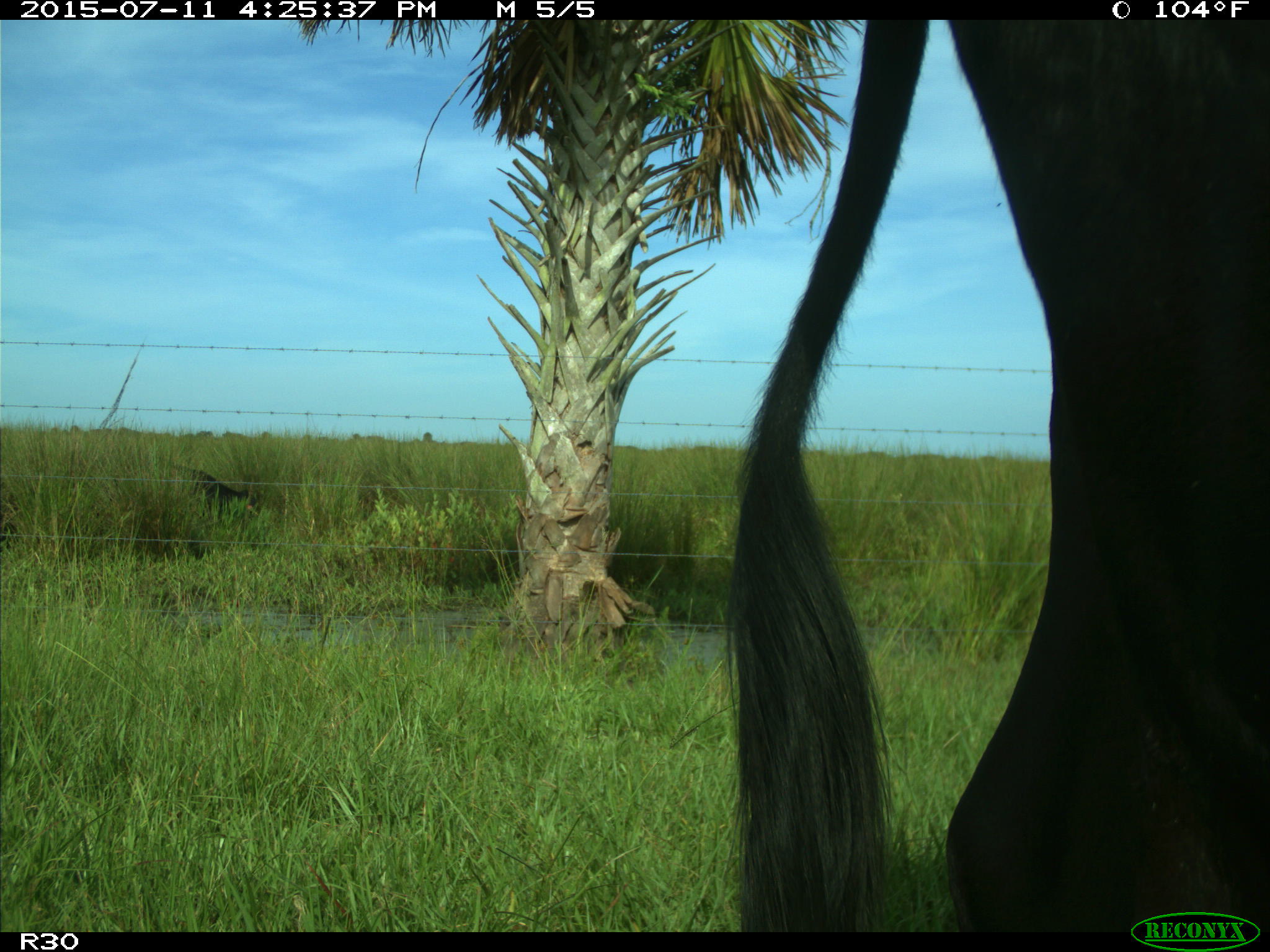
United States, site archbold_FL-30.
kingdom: Animalia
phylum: Chordata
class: Mammalia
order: Artiodactyla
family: Bovidae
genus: Bos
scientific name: Bos taurus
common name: domestic cow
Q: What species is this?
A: Bos taurus (domestic cow).